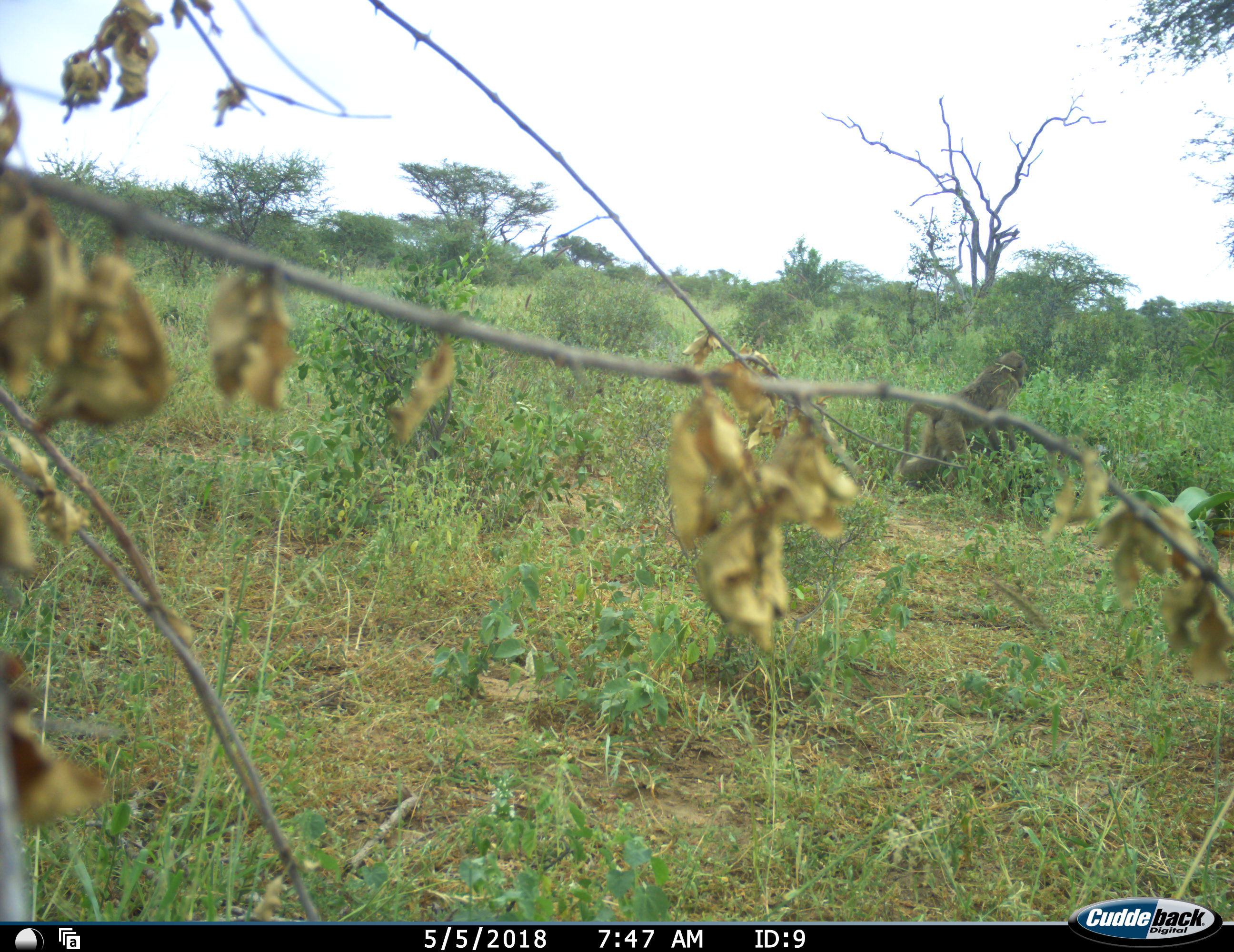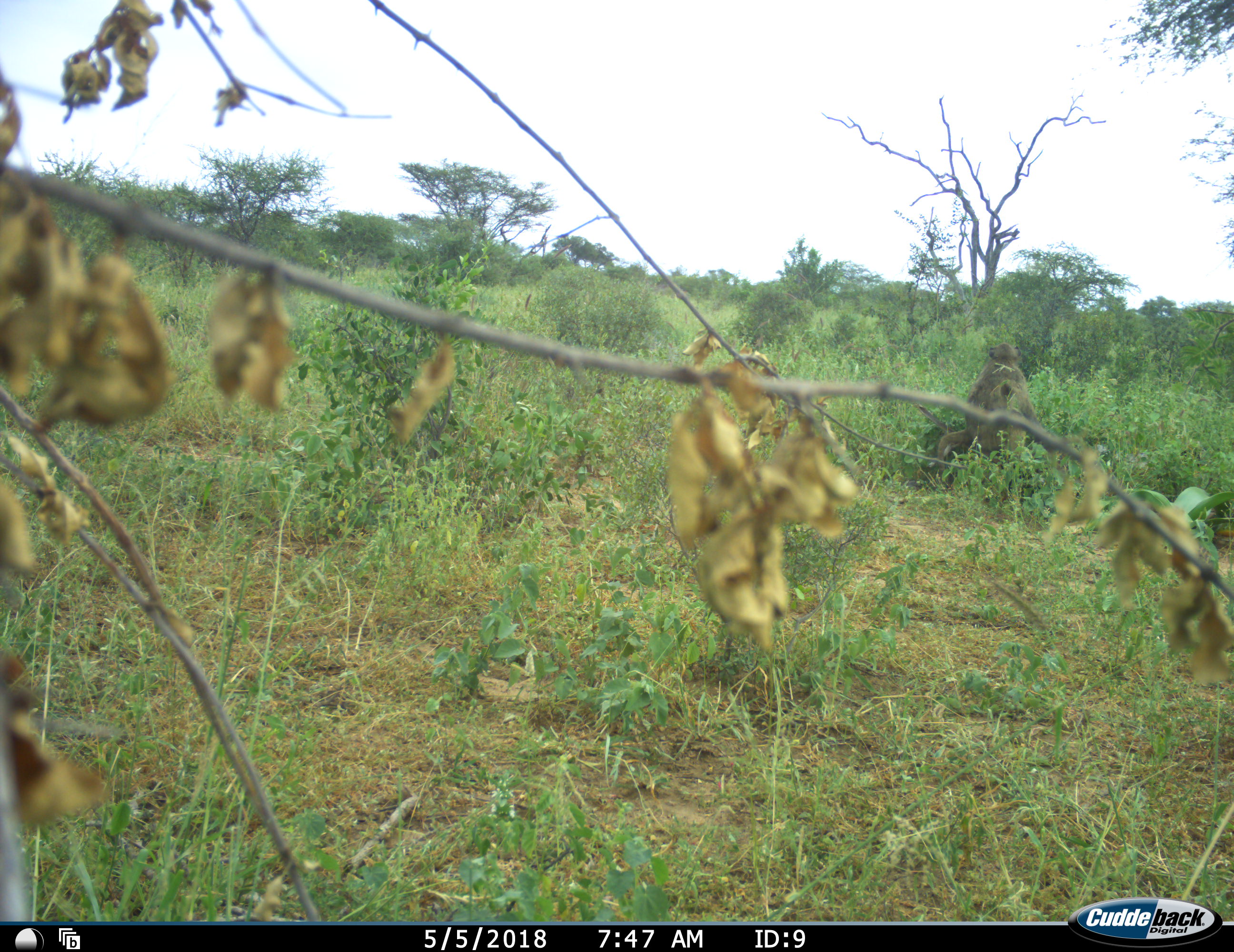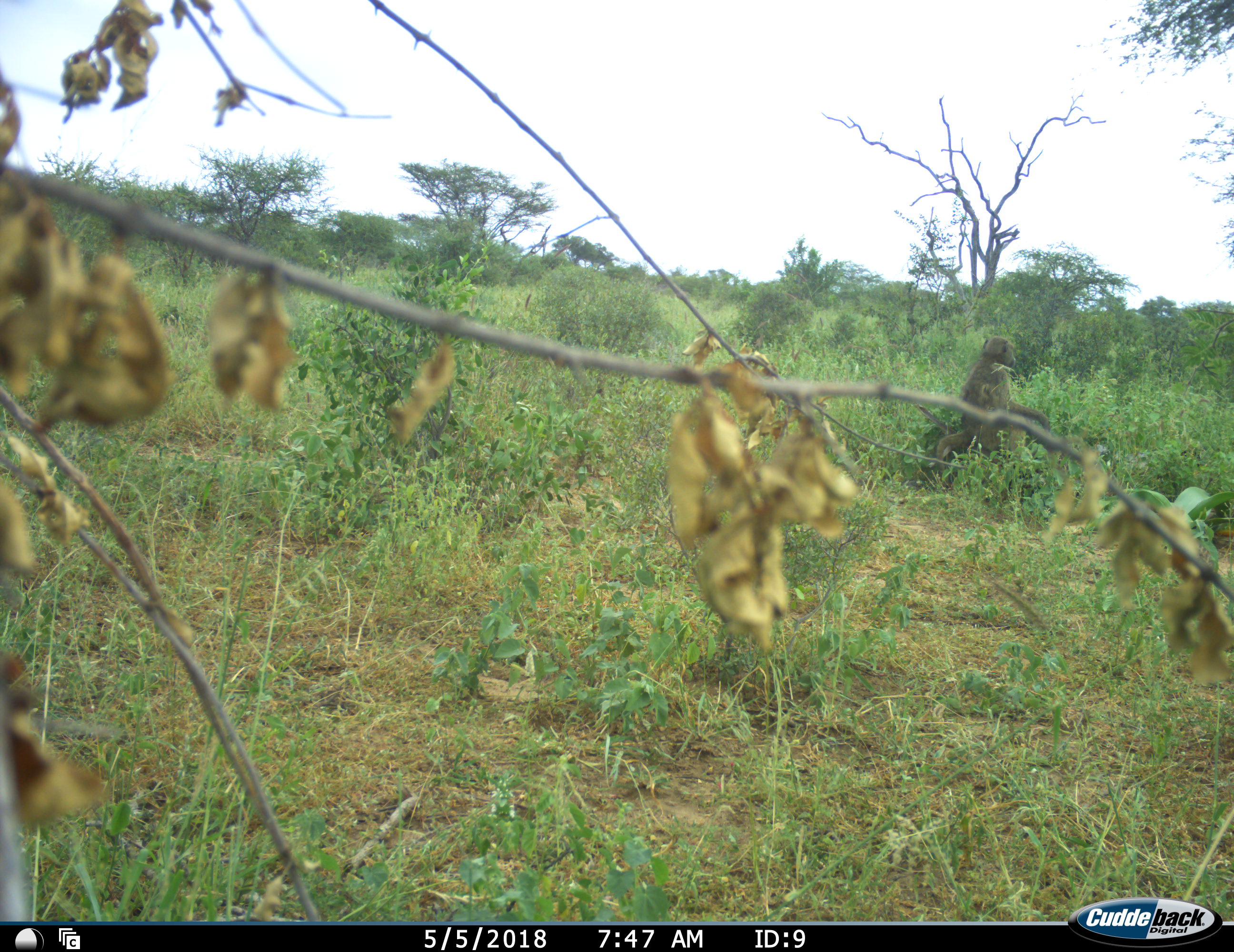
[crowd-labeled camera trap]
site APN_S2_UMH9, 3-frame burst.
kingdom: Animalia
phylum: Chordata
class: Mammalia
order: Primates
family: Cercopithecidae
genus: Papio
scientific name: Papio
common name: baboon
Baboon (Papio), count 1. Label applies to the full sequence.